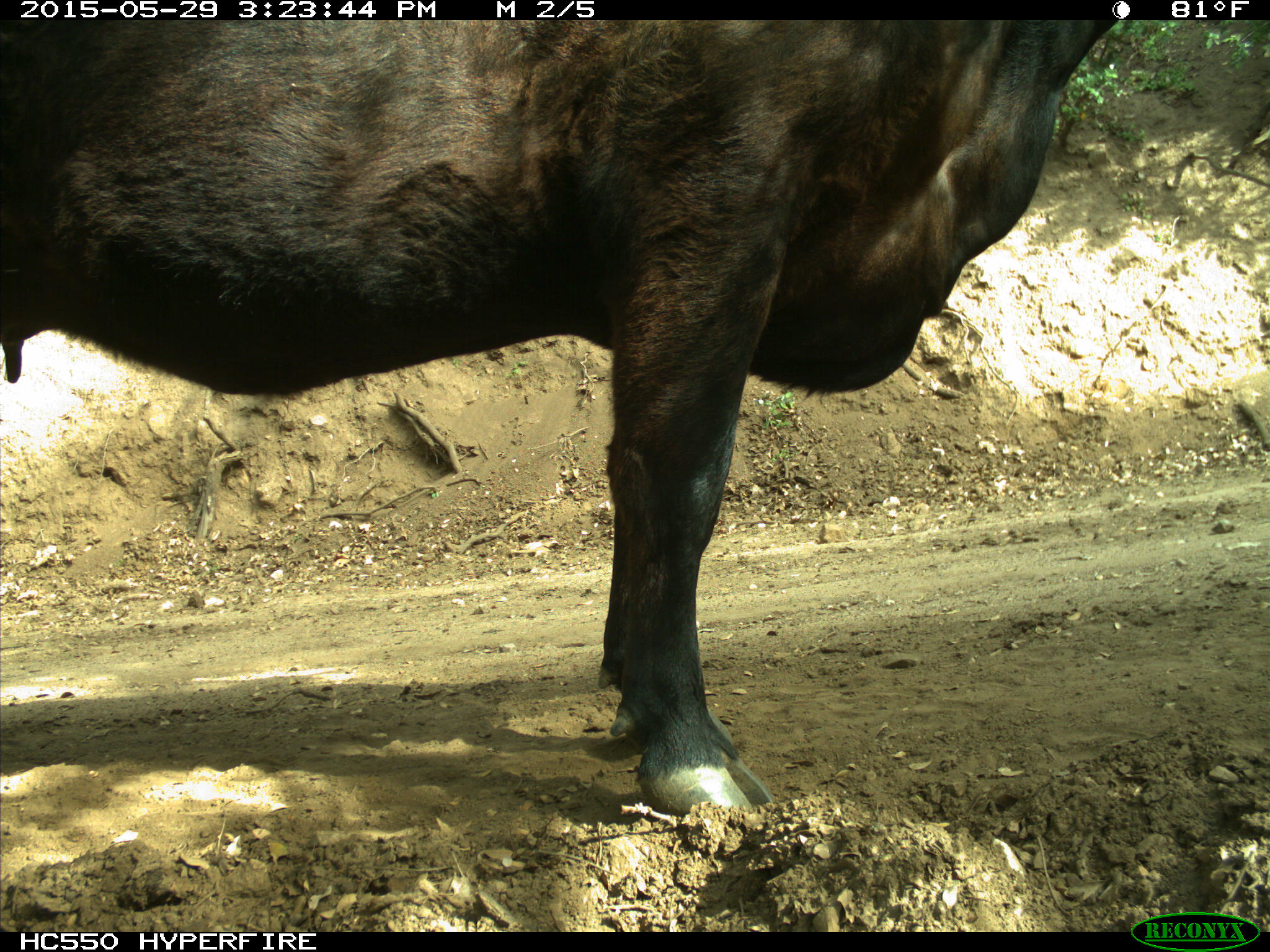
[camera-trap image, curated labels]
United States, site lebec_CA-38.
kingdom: Animalia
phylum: Chordata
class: Mammalia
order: Artiodactyla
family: Bovidae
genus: Bos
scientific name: Bos taurus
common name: domestic cow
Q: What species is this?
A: Bos taurus (domestic cow).